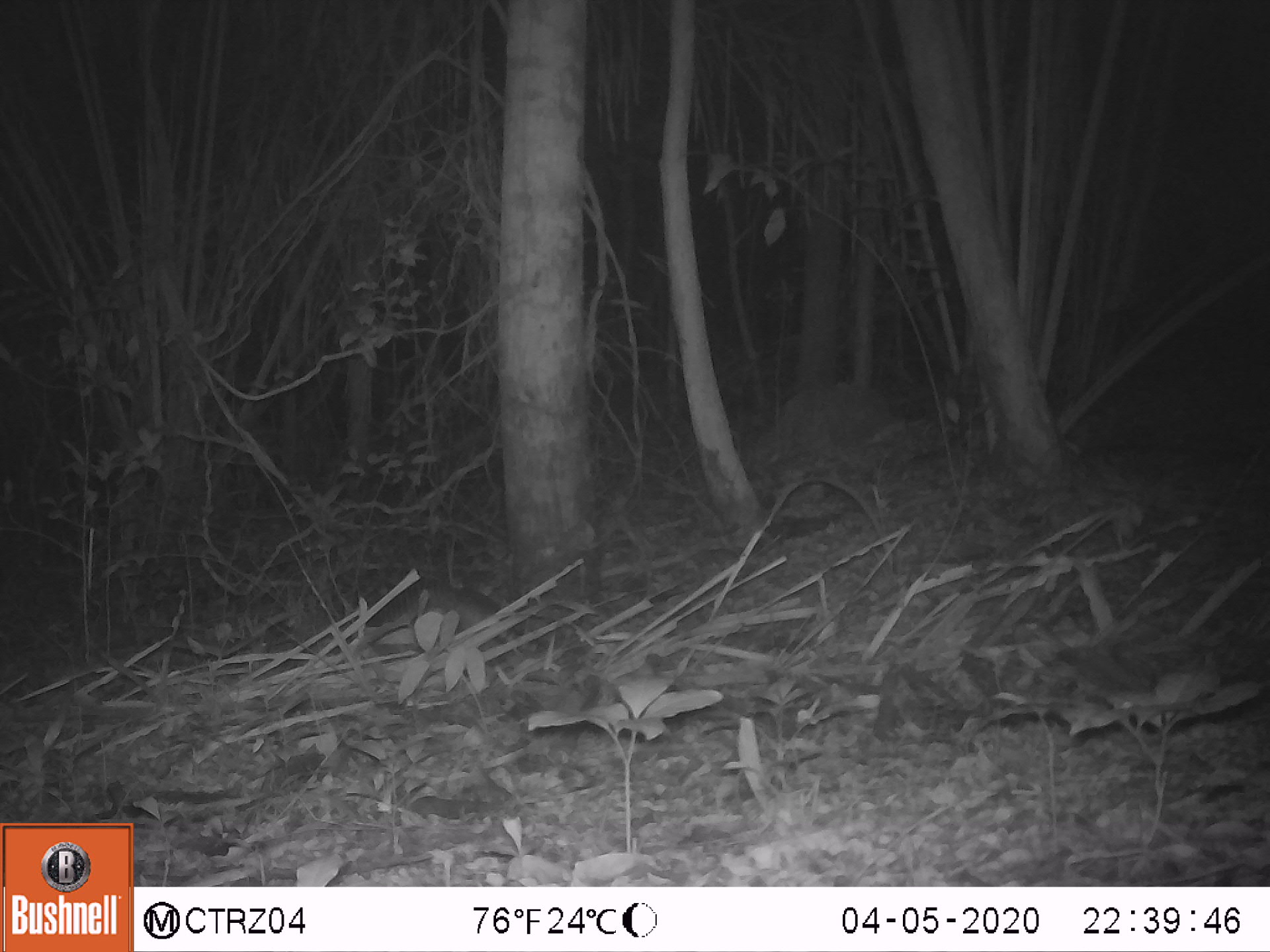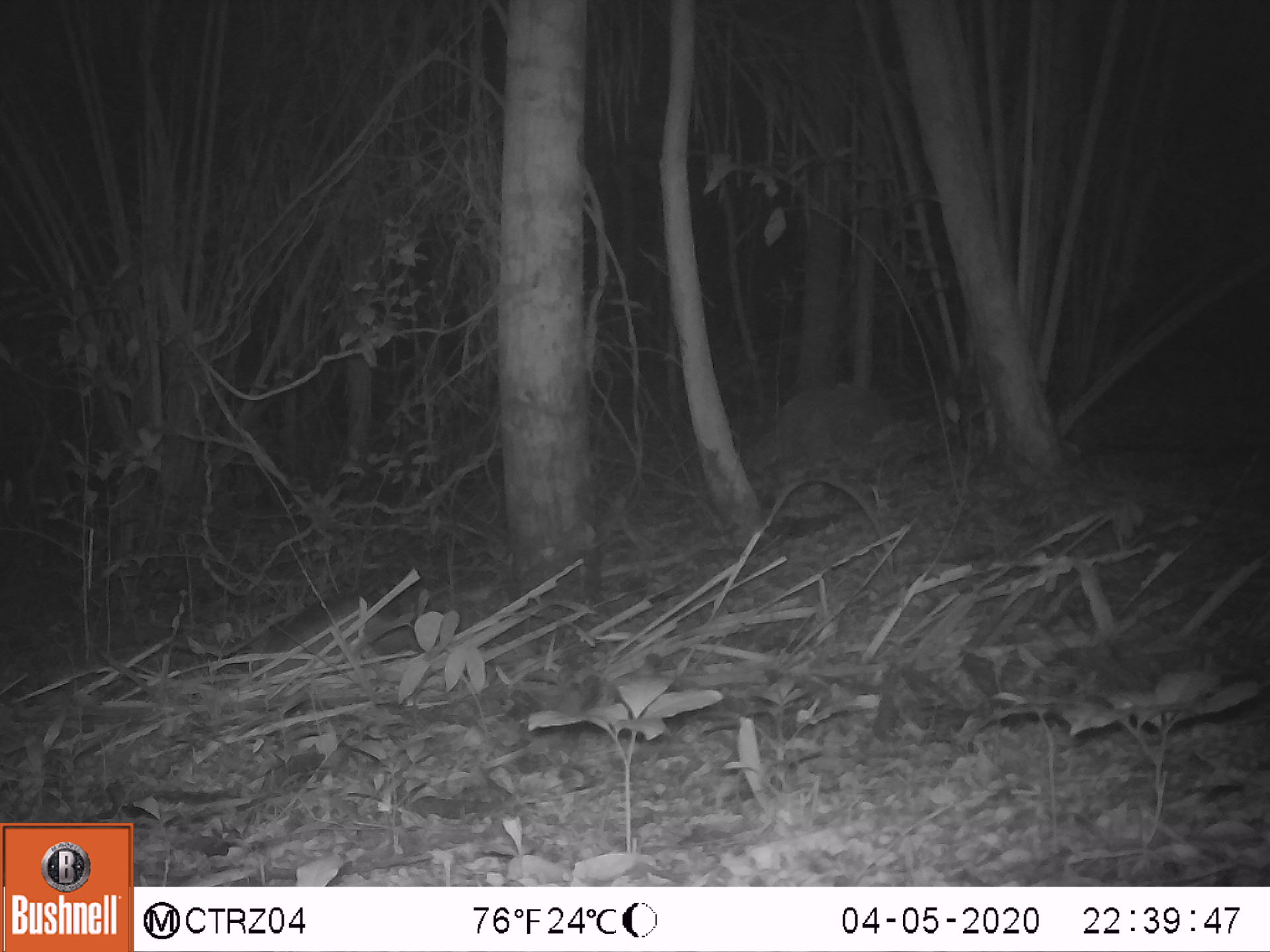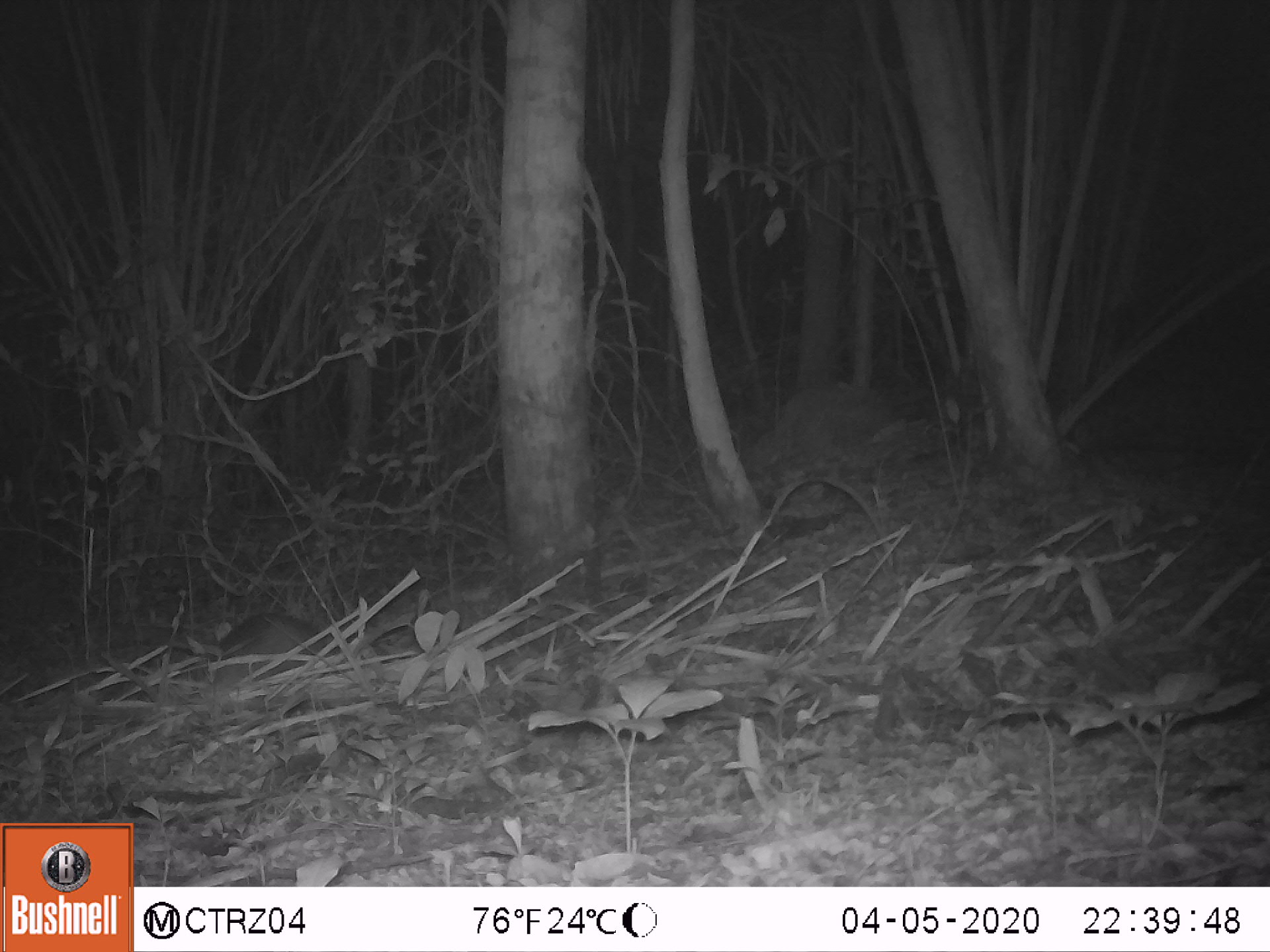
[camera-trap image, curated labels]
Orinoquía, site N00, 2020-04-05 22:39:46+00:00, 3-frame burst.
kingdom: Animalia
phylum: Chordata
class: Mammalia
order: Cingulata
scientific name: Cingulata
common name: armadillo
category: unknown armadillo